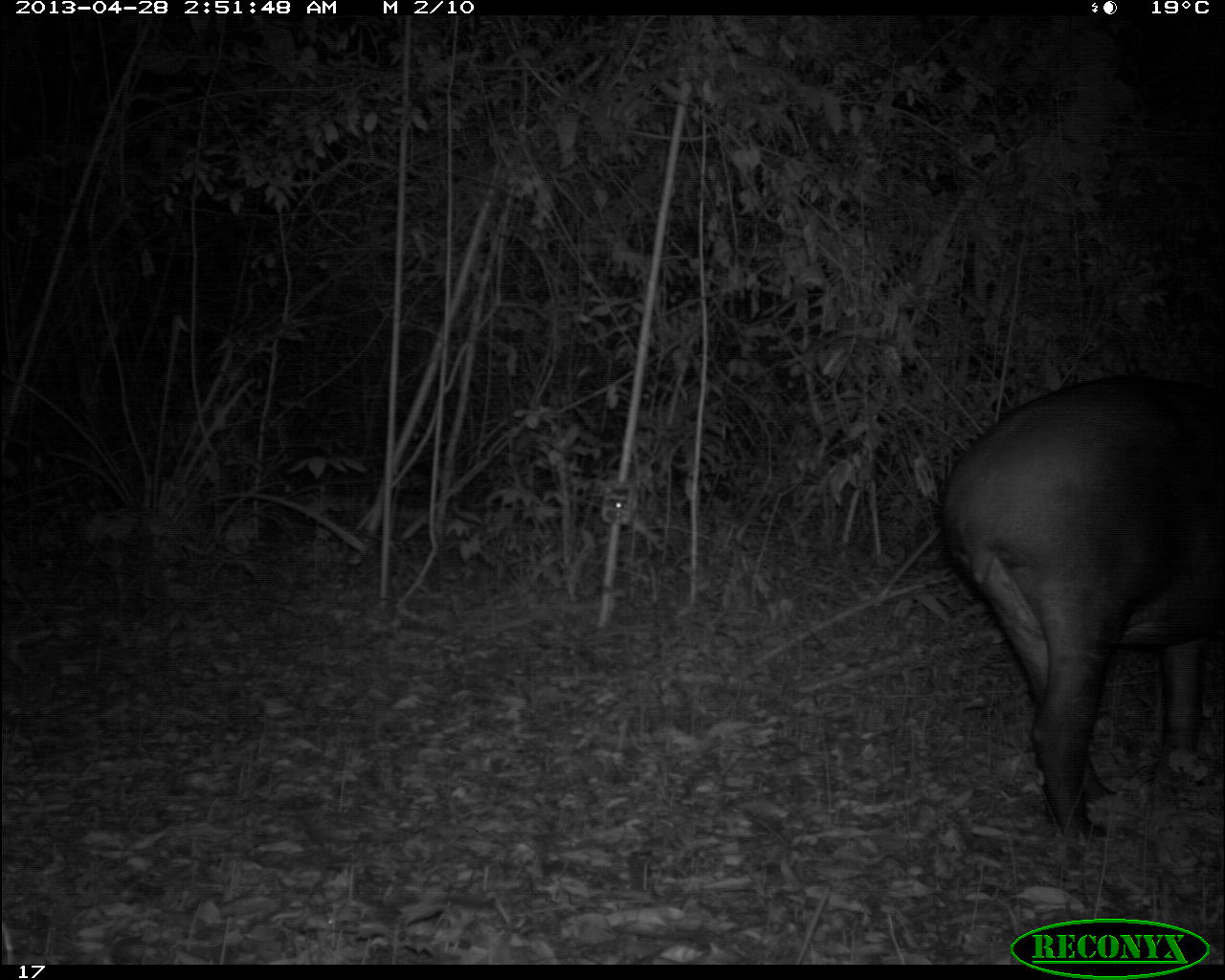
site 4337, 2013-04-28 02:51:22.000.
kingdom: Animalia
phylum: Chordata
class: Mammalia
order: Perissodactyla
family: Tapiridae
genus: Tapirus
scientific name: Tapirus bairdii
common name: baird's tapir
Tapirus bairdii (baird's tapir), count 1, sex female.